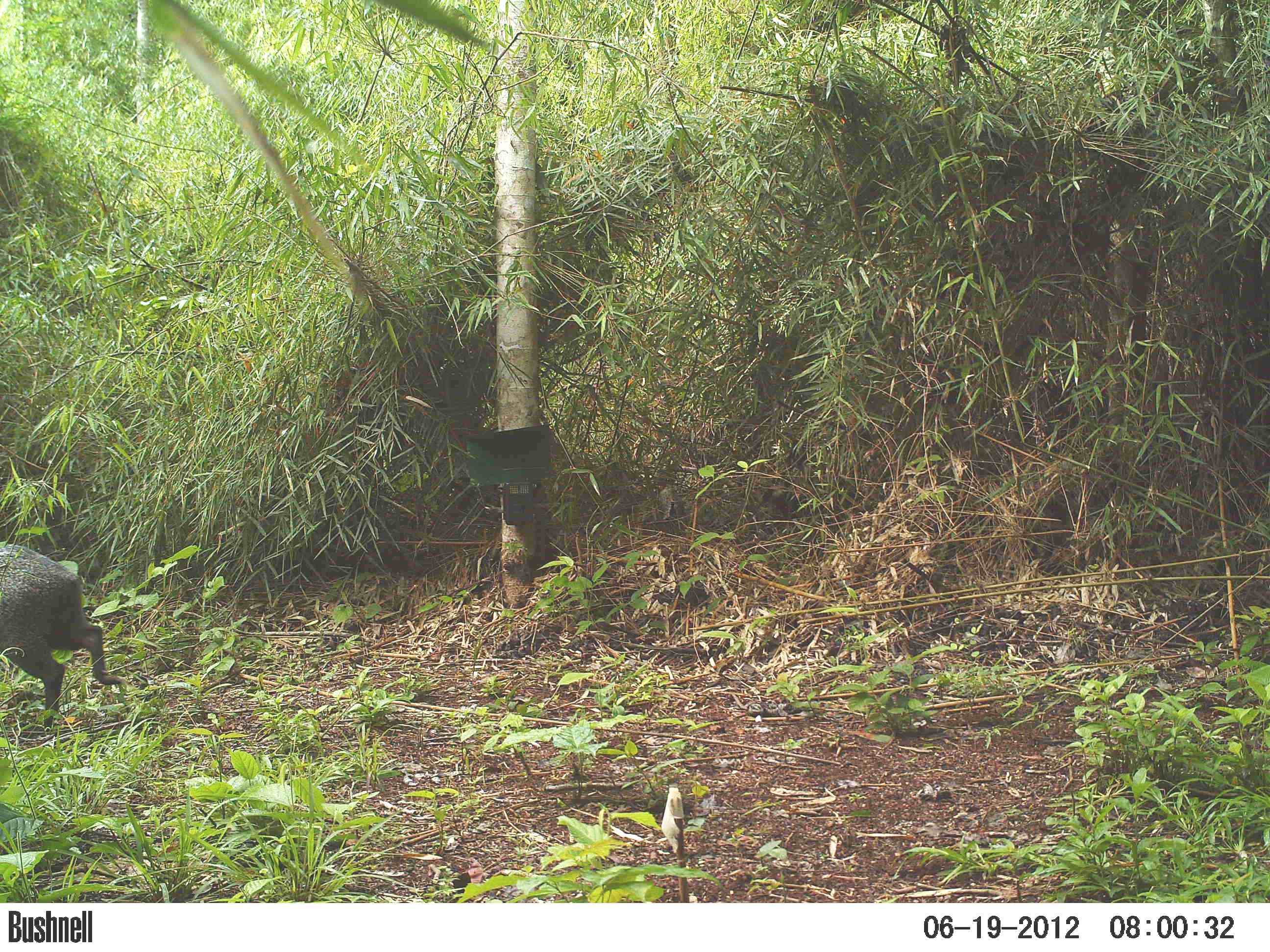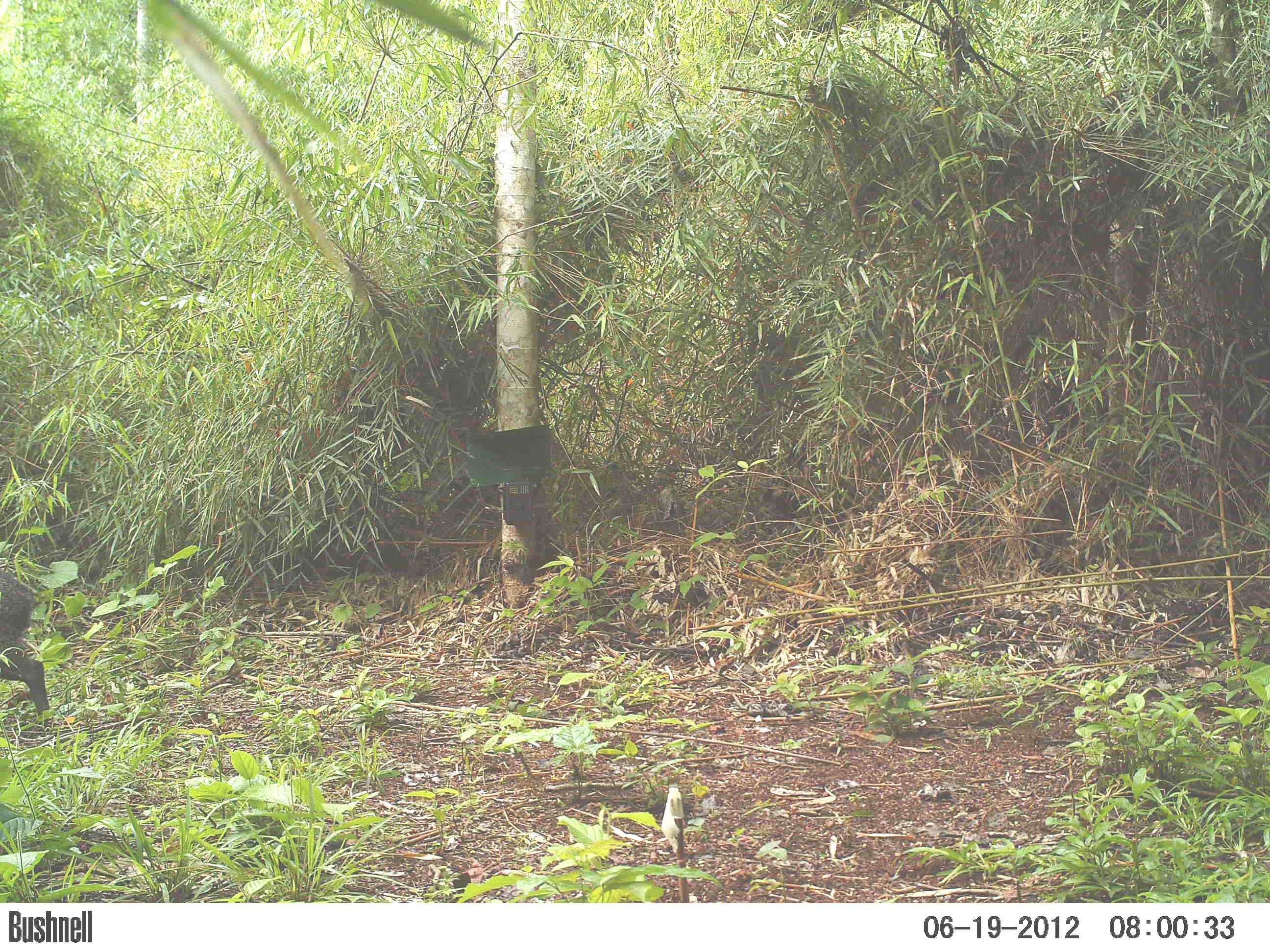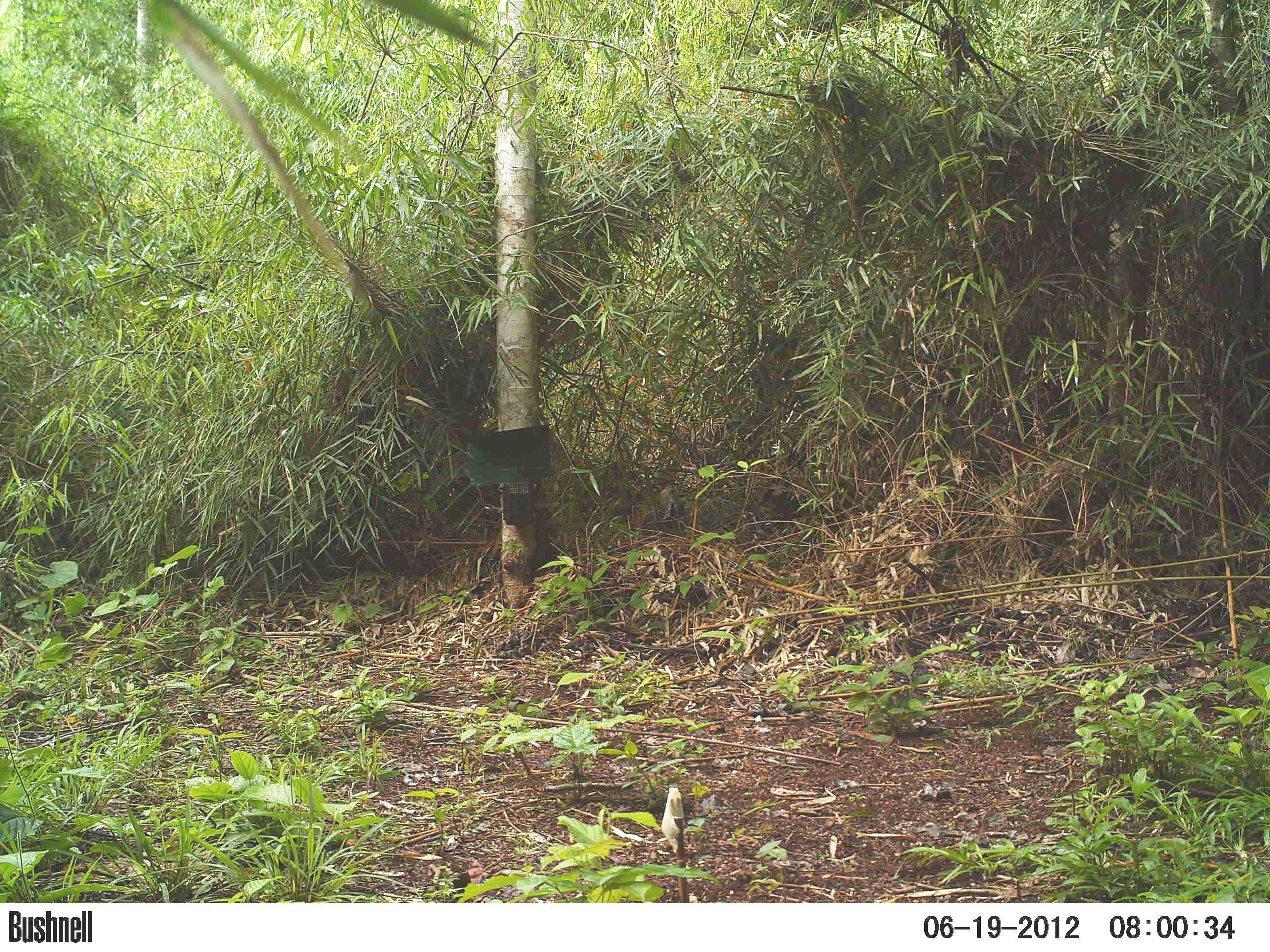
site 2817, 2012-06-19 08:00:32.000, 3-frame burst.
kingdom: Animalia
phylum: Chordata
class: Mammalia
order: Artiodactyla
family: Tayassuidae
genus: Pecari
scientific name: Pecari tajacu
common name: collared peccary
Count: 5.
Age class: adult.